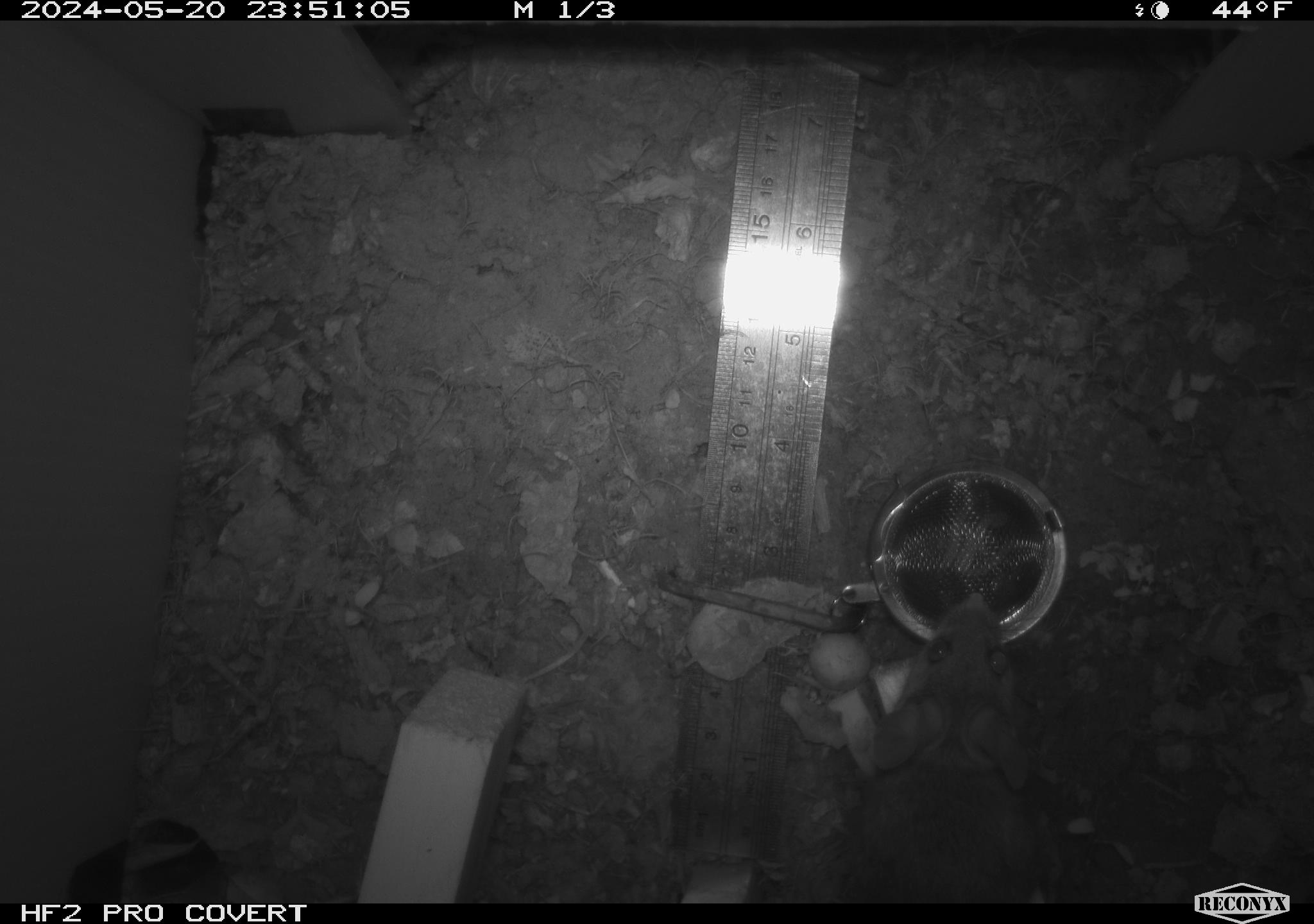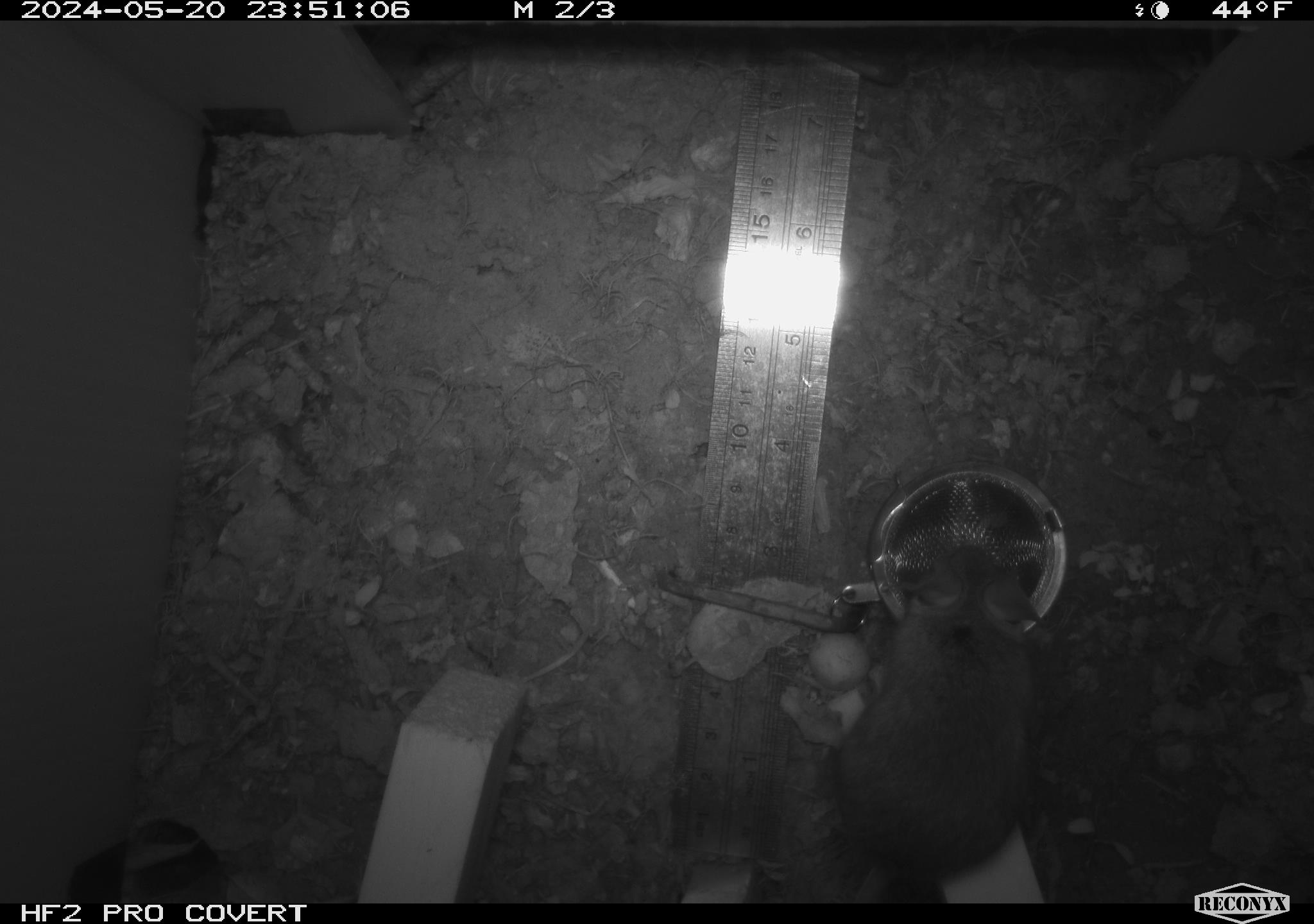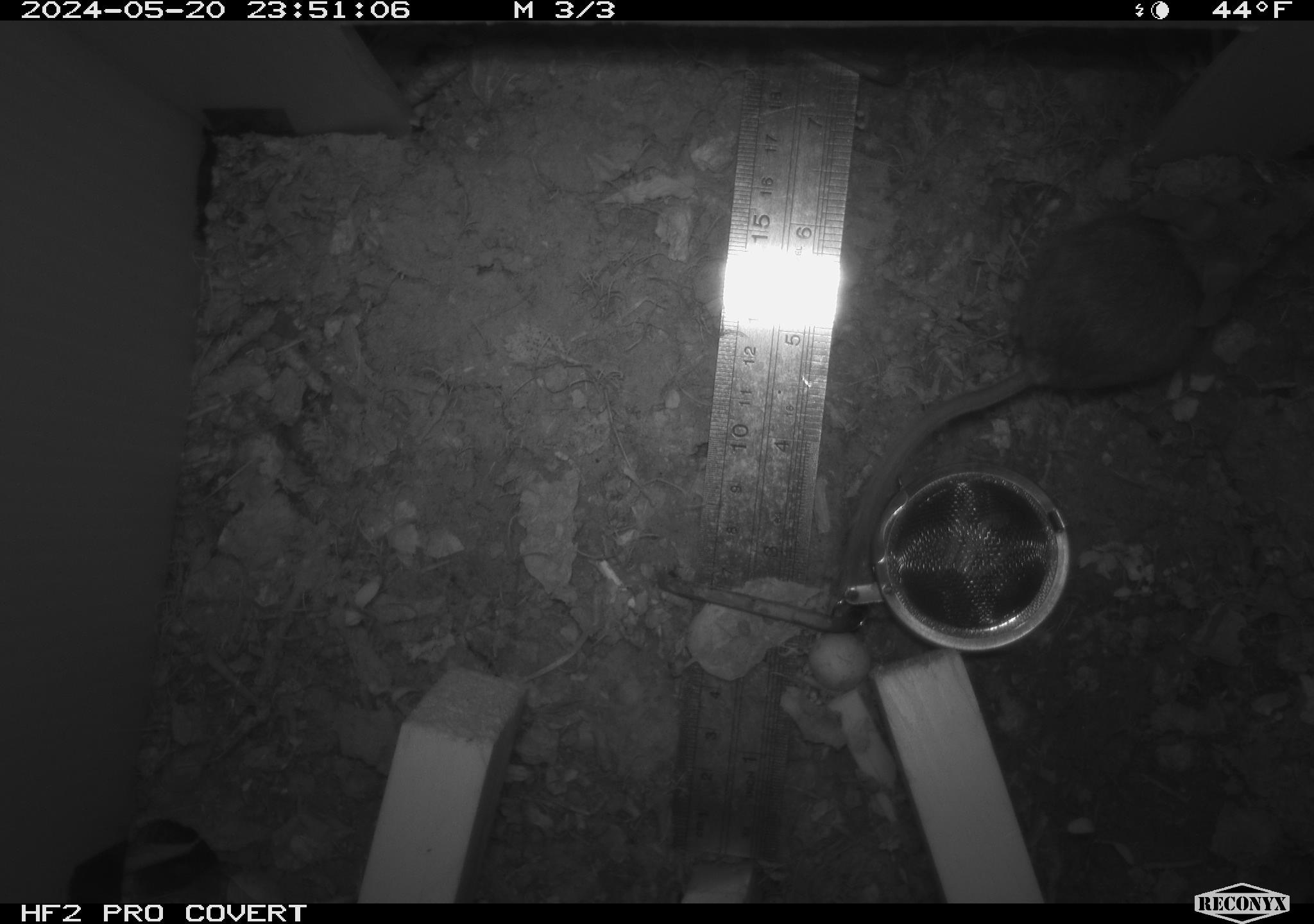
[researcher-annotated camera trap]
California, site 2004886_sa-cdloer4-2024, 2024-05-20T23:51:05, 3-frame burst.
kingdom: Animalia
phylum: Chordata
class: Mammalia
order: Rodentia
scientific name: Rodentia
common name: mouse species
Mouse species (Rodentia).